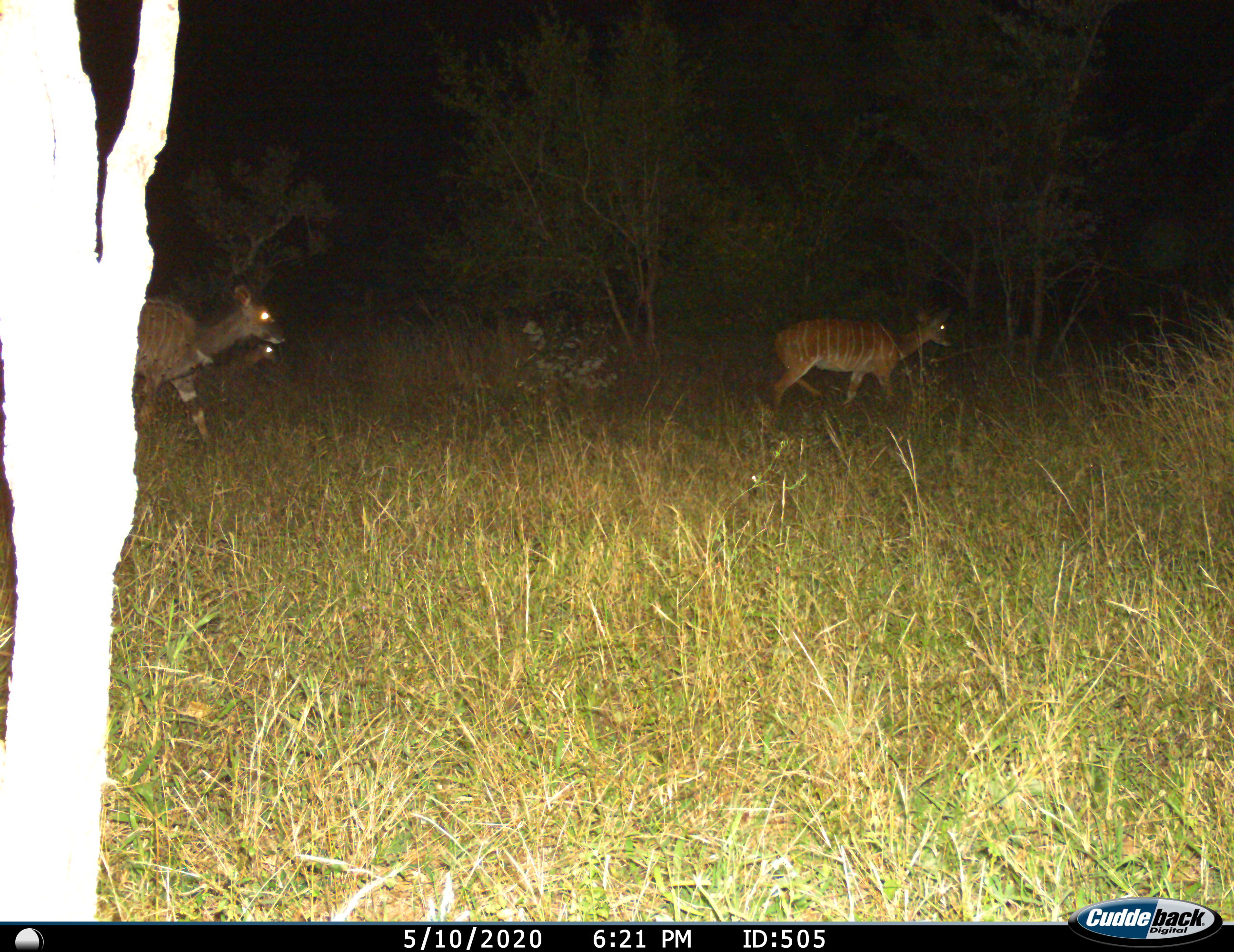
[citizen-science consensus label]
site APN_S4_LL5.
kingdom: Animalia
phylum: Chordata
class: Mammalia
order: Artiodactyla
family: Bovidae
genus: Tragelaphus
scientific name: Tragelaphus angasii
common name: nyala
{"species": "nyala (Tragelaphus angasii)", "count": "2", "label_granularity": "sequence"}